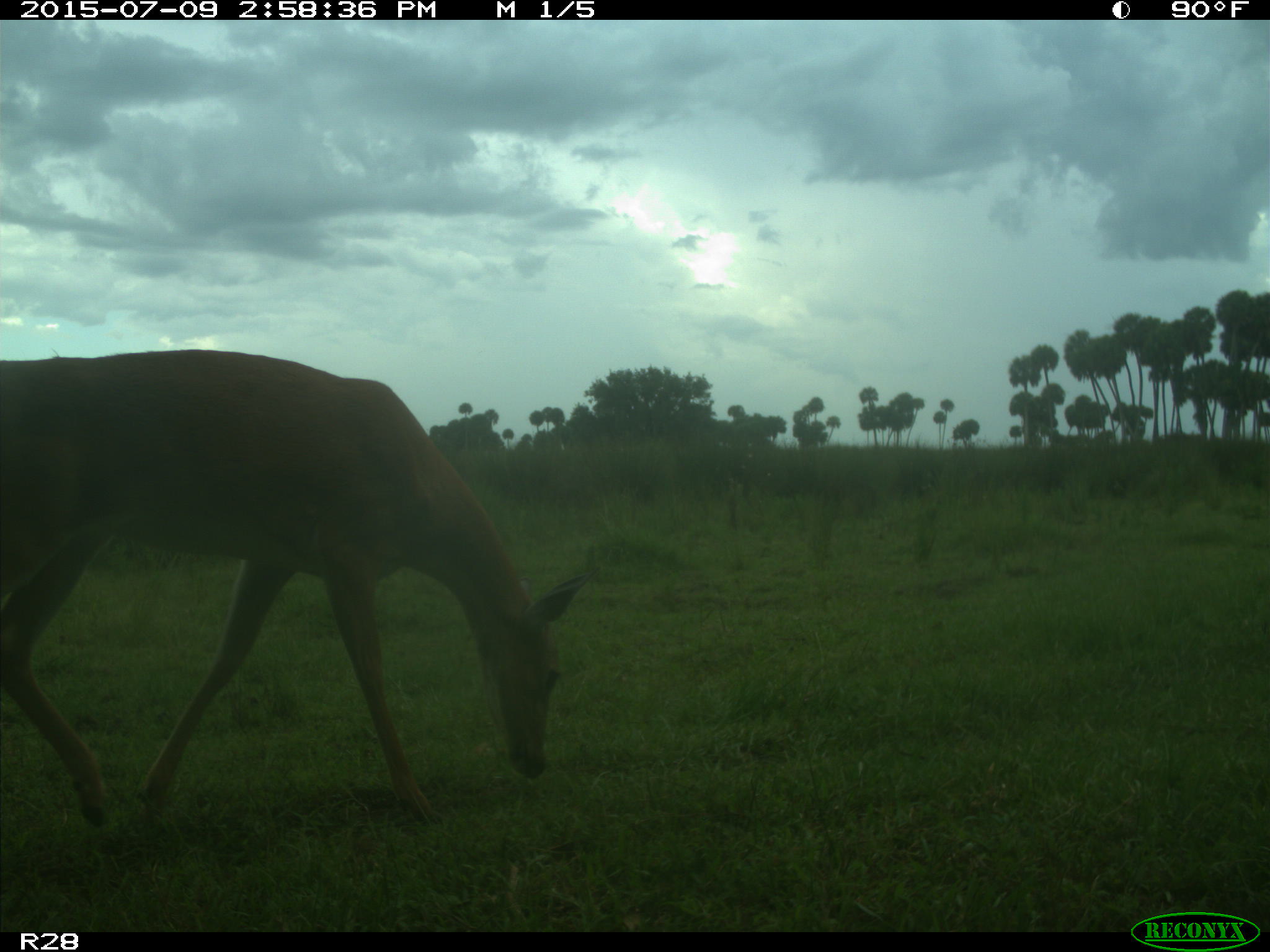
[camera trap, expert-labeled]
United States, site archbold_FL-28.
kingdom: Animalia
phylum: Chordata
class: Mammalia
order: Artiodactyla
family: Cervidae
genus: Odocoileus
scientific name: Odocoileus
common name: deer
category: unidentified deer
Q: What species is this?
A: Unidentified deer (deer) (Odocoileus).